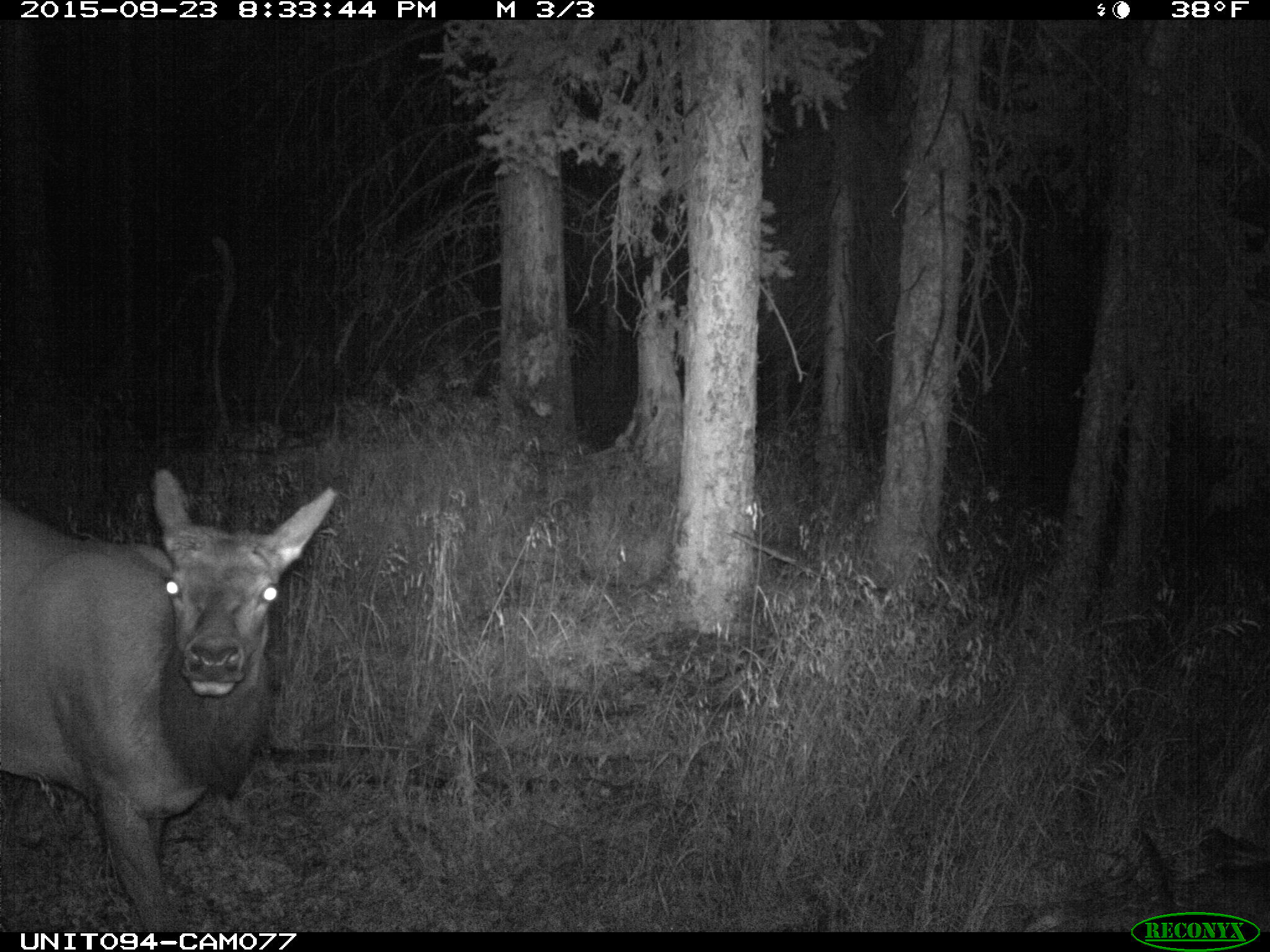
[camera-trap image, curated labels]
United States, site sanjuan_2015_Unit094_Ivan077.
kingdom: Animalia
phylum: Chordata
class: Mammalia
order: Artiodactyla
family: Cervidae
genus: Cervus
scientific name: Cervus elaphus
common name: red deer